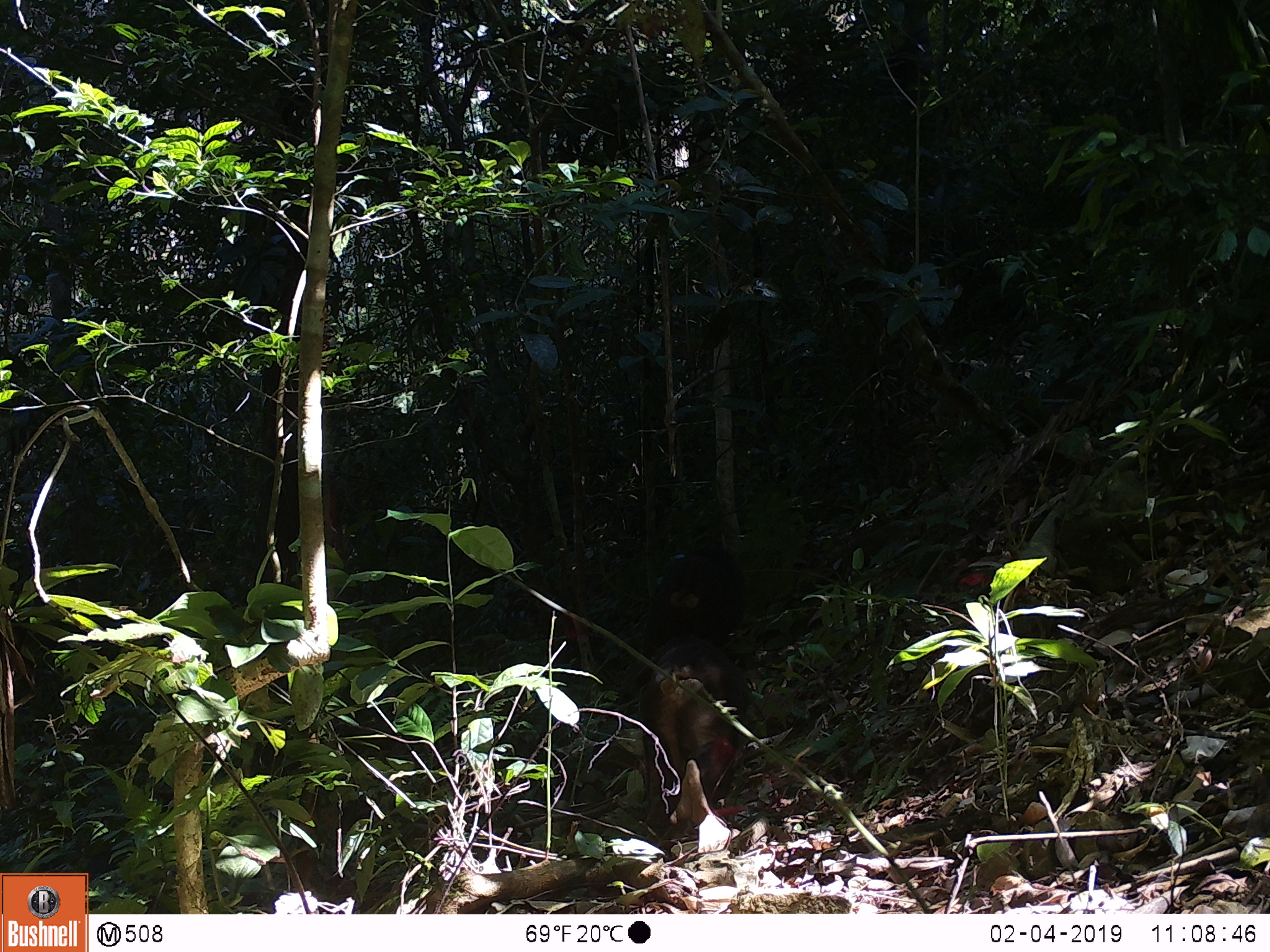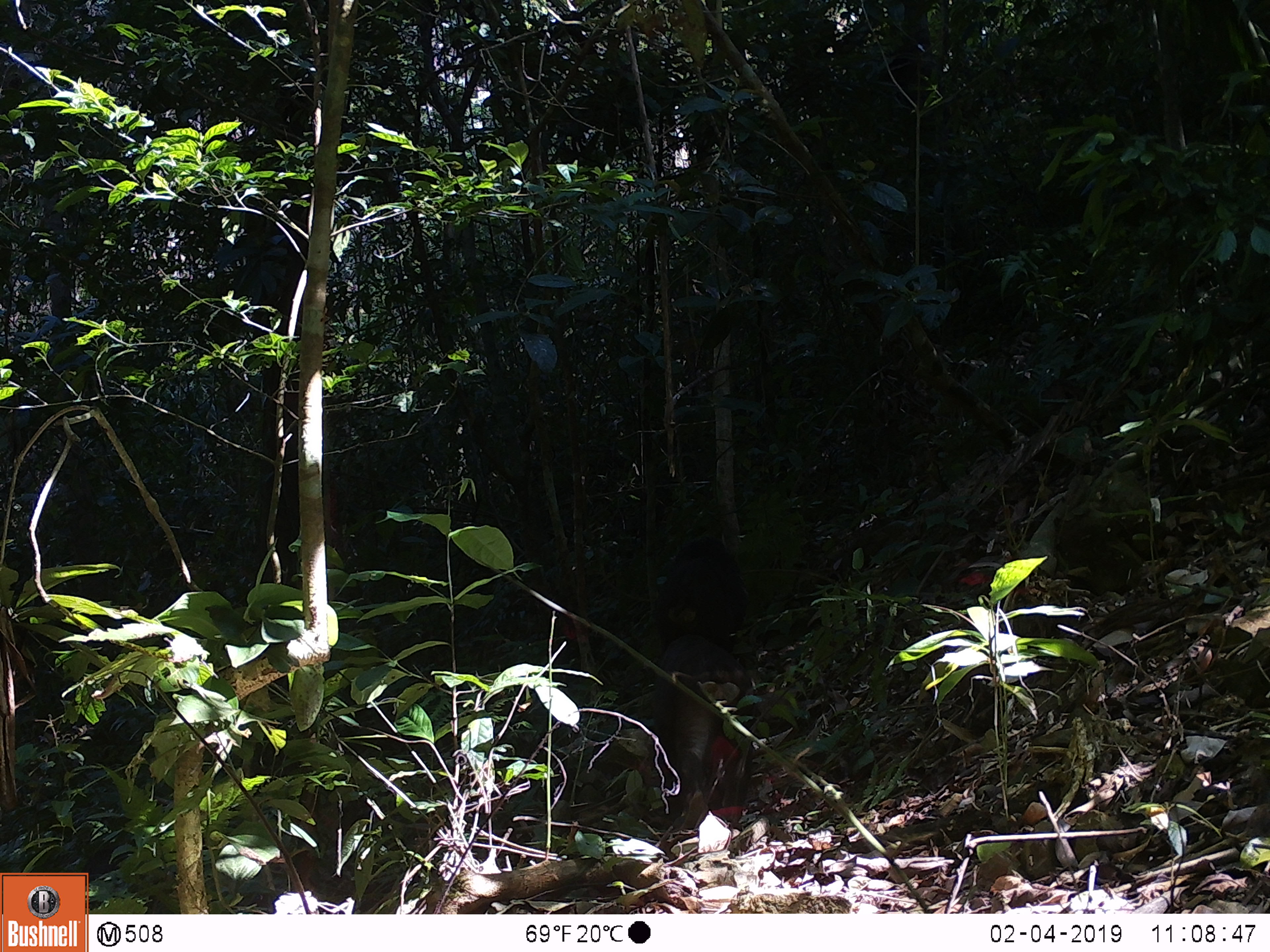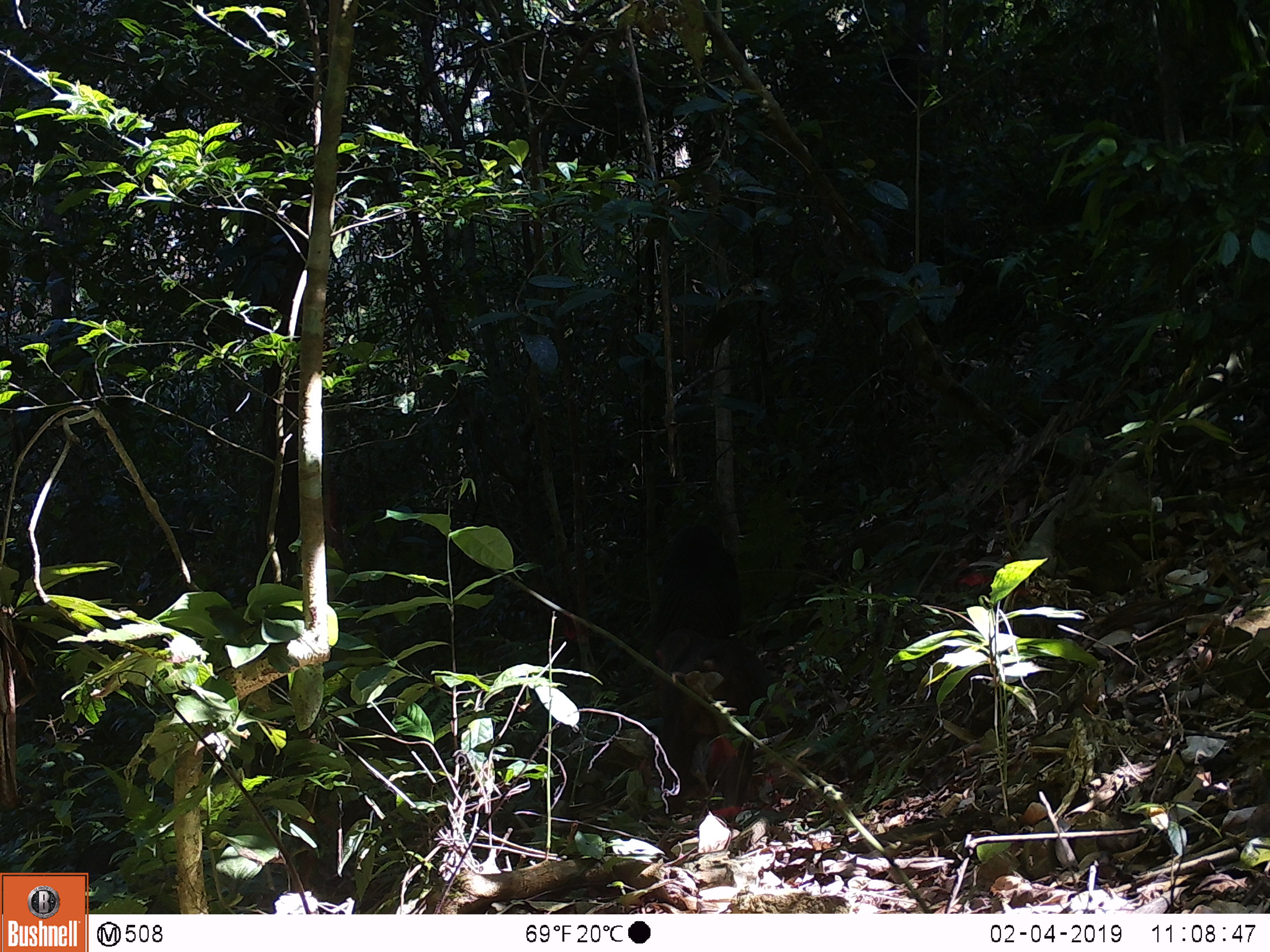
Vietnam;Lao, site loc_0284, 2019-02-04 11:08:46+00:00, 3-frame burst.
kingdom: Animalia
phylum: Chordata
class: Mammalia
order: Primates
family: Cercopithecidae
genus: Macaca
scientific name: Macaca arctoides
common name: stump-tailed macaque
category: stump tailed macaque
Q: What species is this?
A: Stump tailed macaque (stump-tailed macaque) (Macaca arctoides).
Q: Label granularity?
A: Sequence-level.